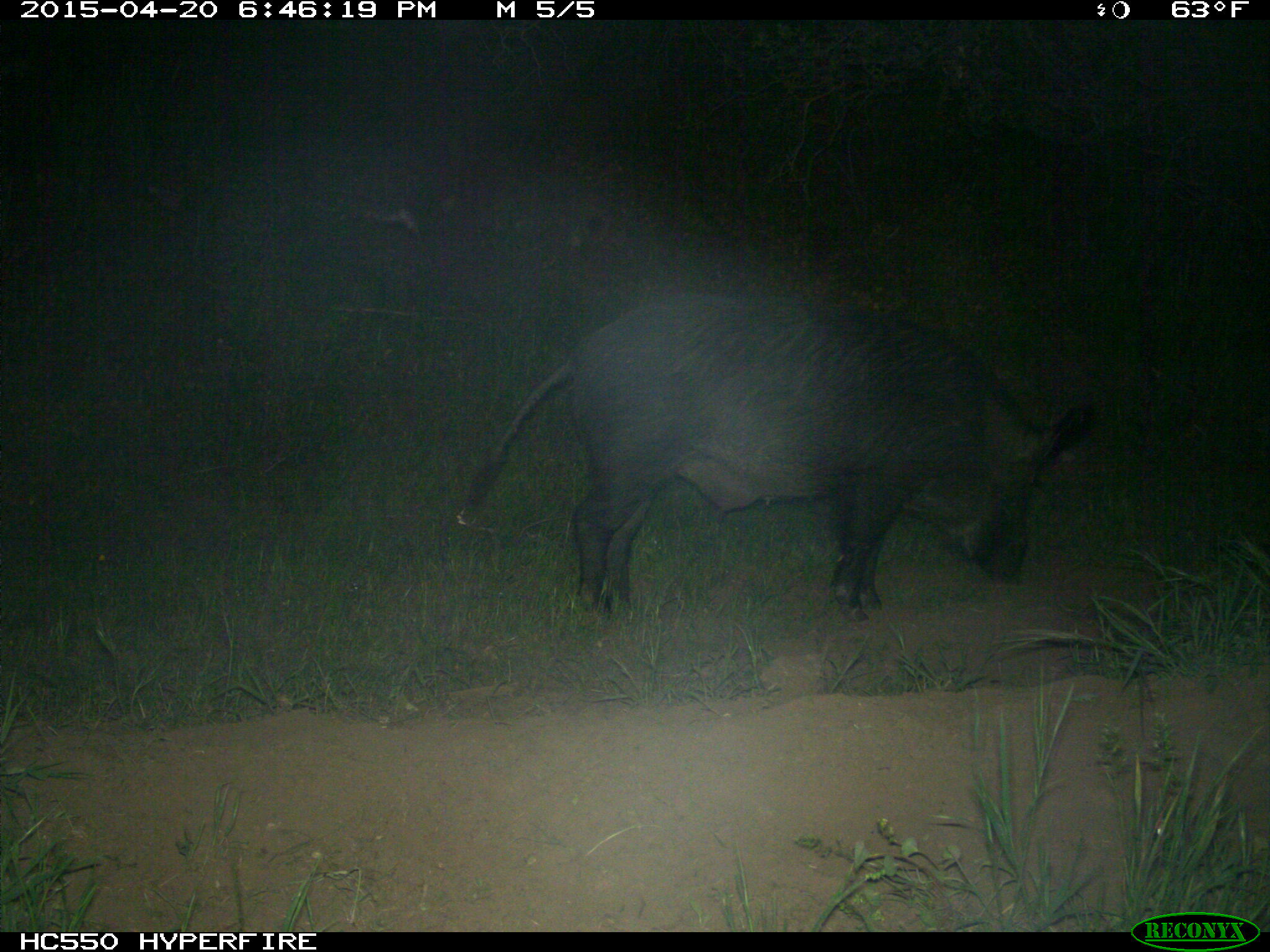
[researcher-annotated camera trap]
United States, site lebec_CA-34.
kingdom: Animalia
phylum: Chordata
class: Mammalia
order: Artiodactyla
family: Suidae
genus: Sus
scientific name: Sus scrofa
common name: wild boar